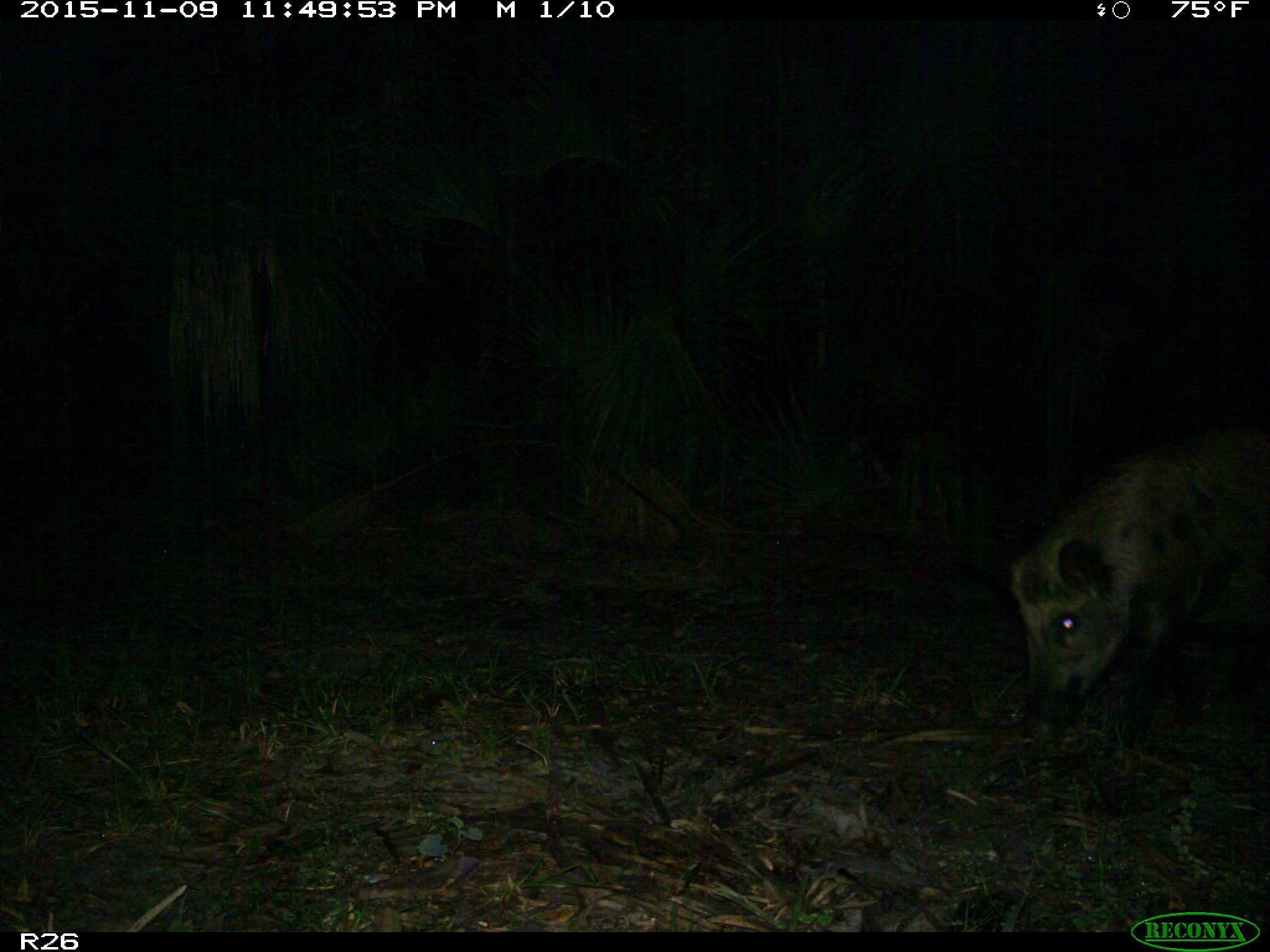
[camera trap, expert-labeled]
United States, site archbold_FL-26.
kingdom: Animalia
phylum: Chordata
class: Mammalia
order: Artiodactyla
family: Suidae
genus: Sus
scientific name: Sus scrofa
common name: wild boar